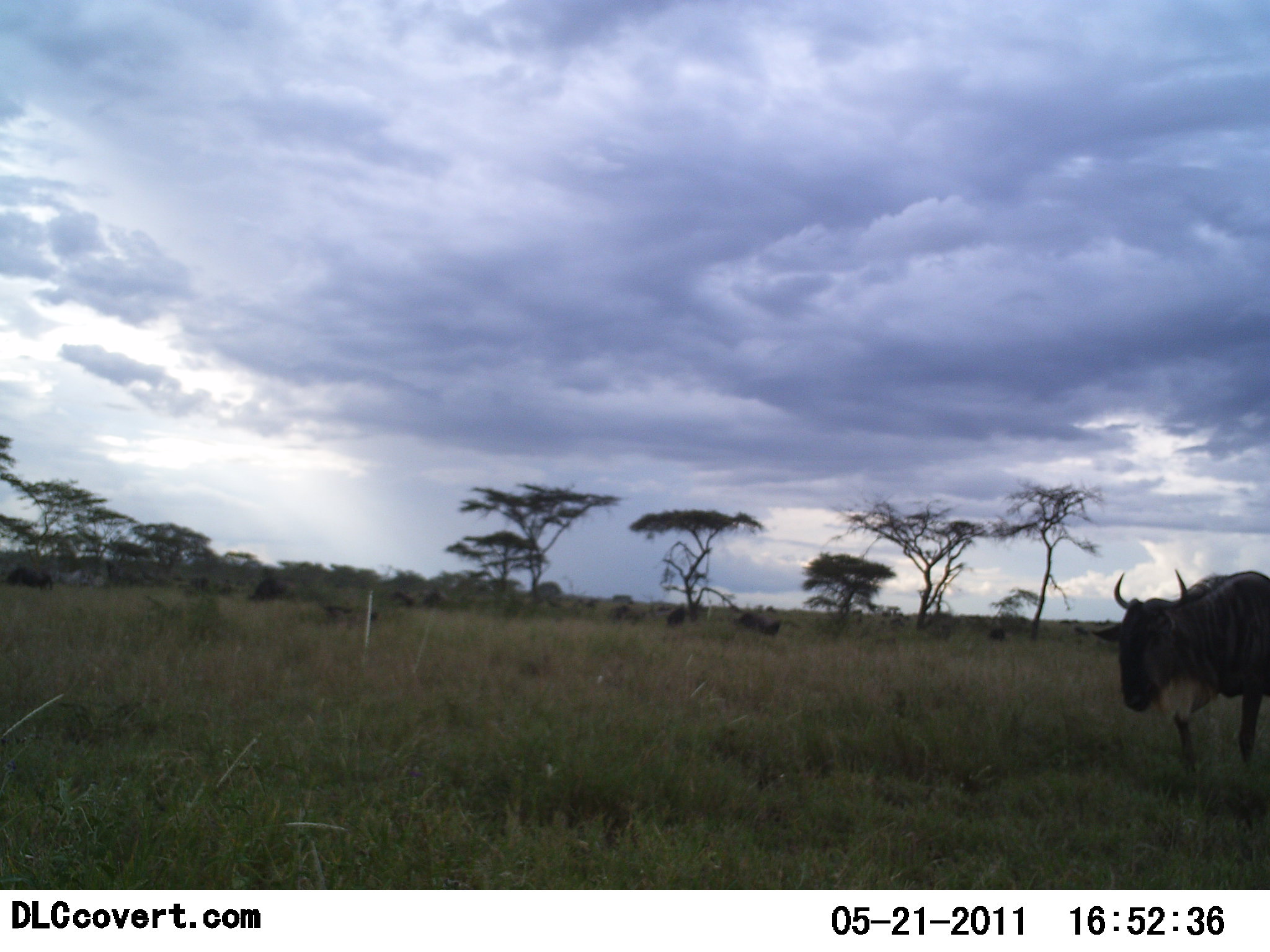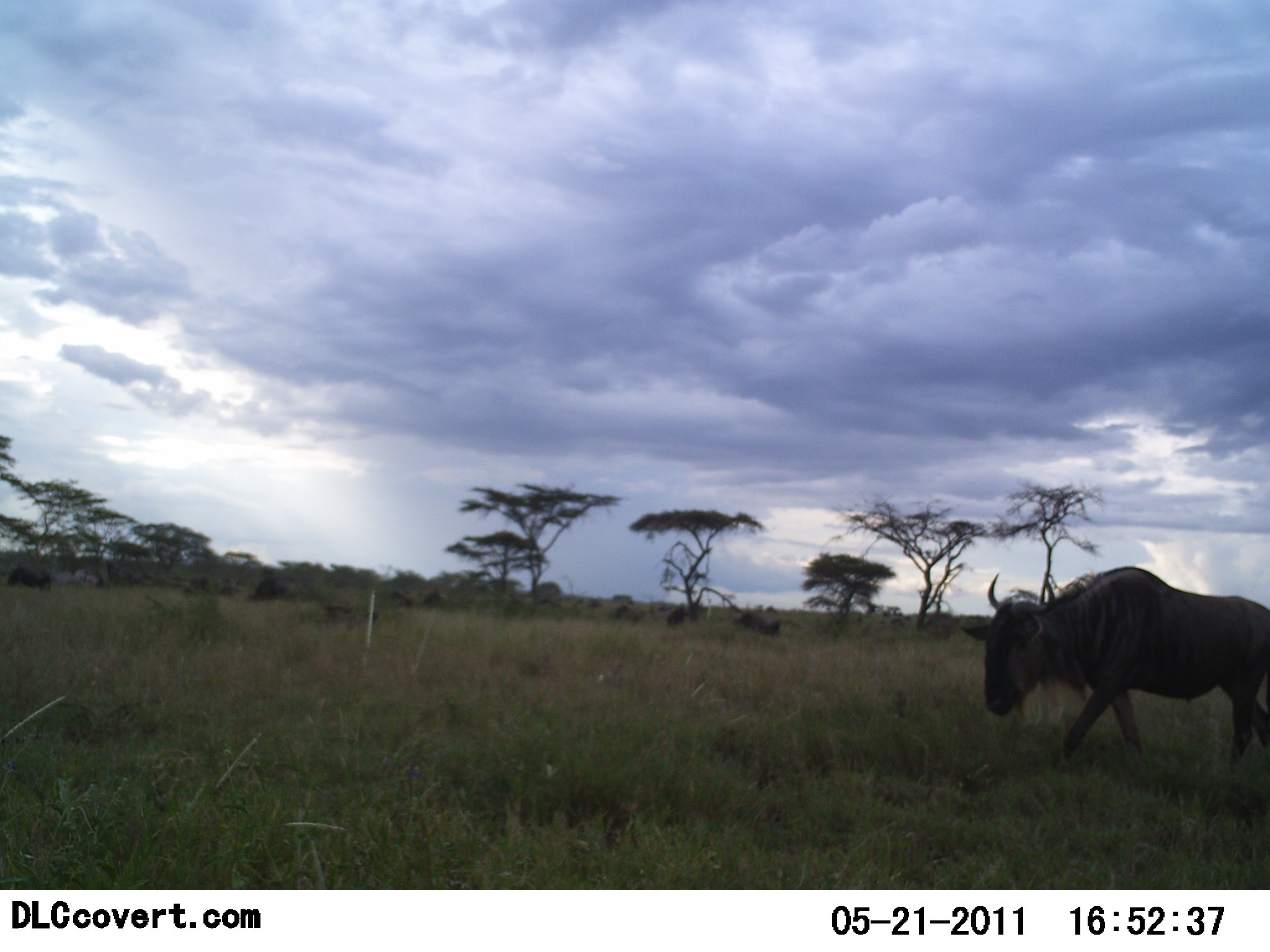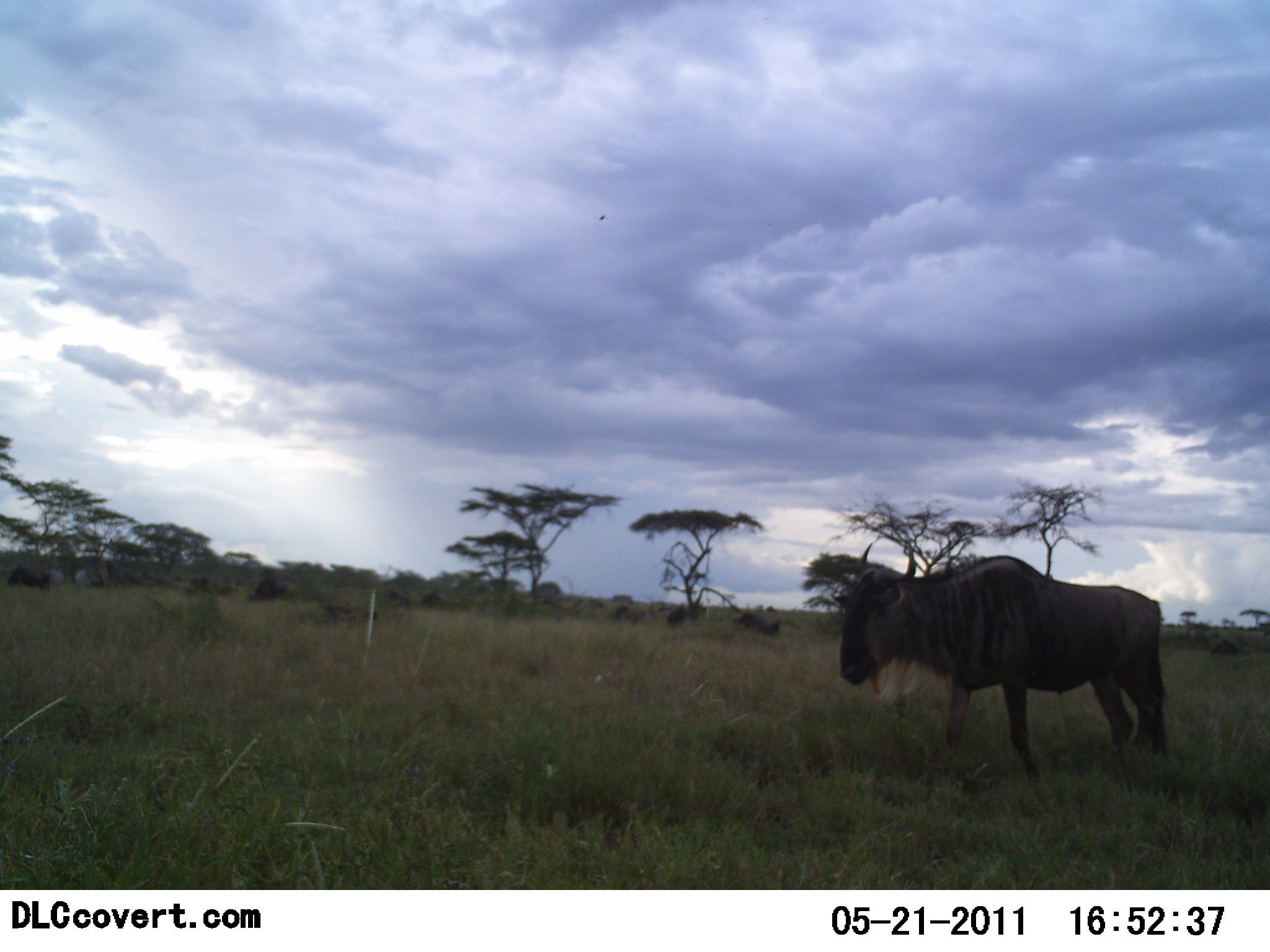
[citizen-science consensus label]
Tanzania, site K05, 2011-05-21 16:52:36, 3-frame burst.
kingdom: Animalia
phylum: Chordata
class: Mammalia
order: Artiodactyla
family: Bovidae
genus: Connochaetes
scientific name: Connochaetes taurinus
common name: blue wildebeest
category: wildebeest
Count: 1.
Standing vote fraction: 14%.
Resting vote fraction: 0%.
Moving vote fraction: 86%.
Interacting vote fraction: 0%.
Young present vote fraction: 0%.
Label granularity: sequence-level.